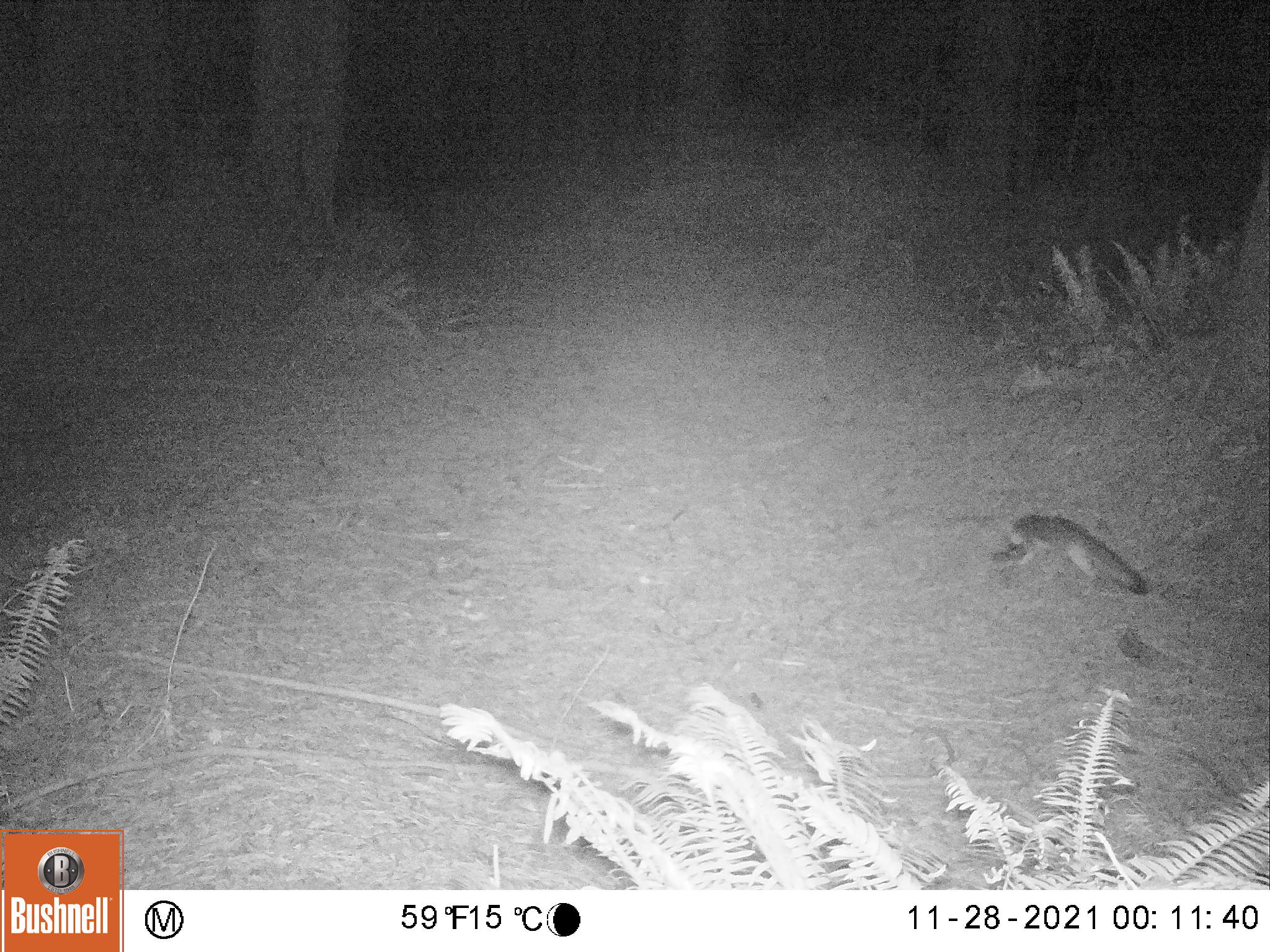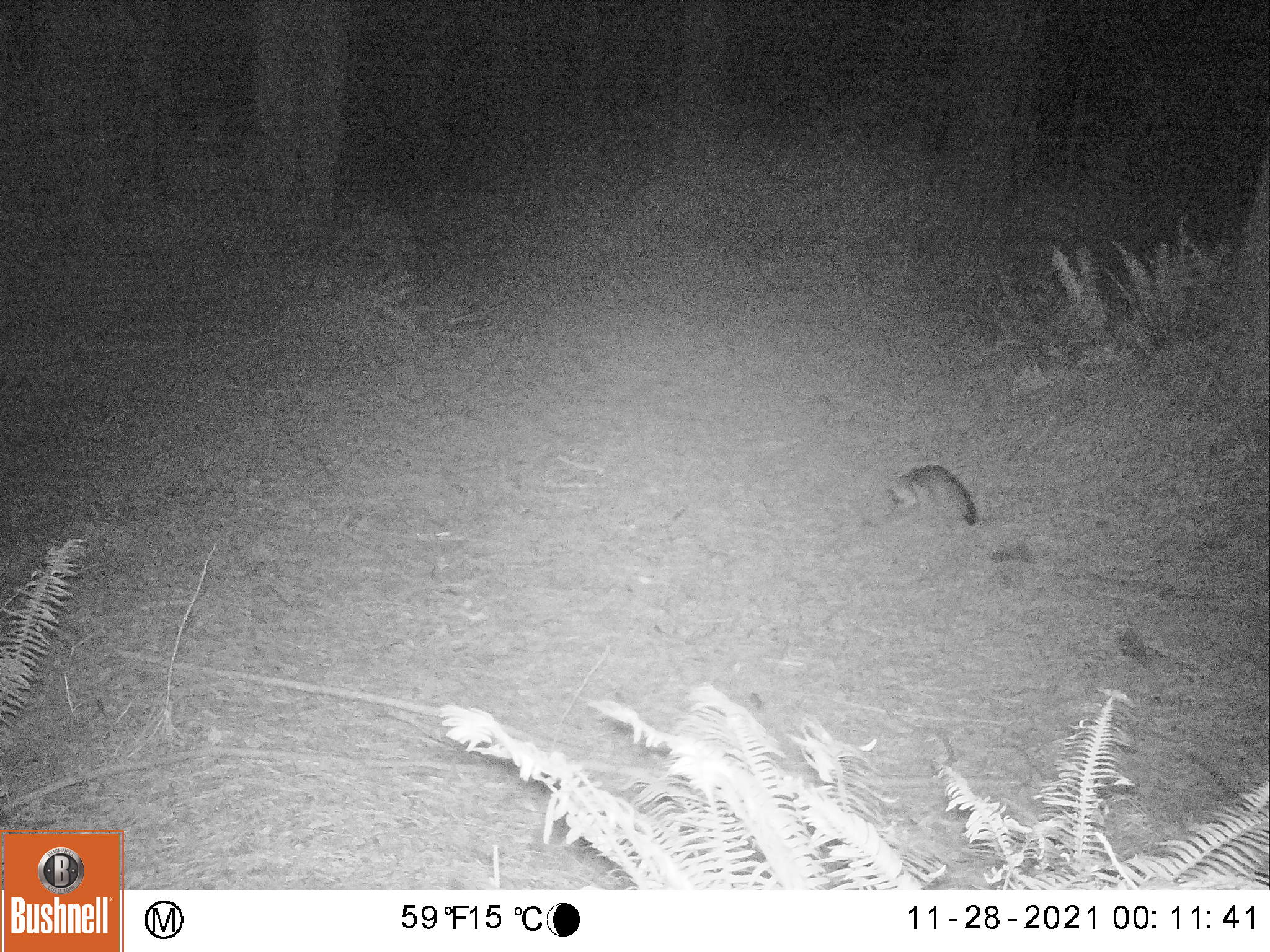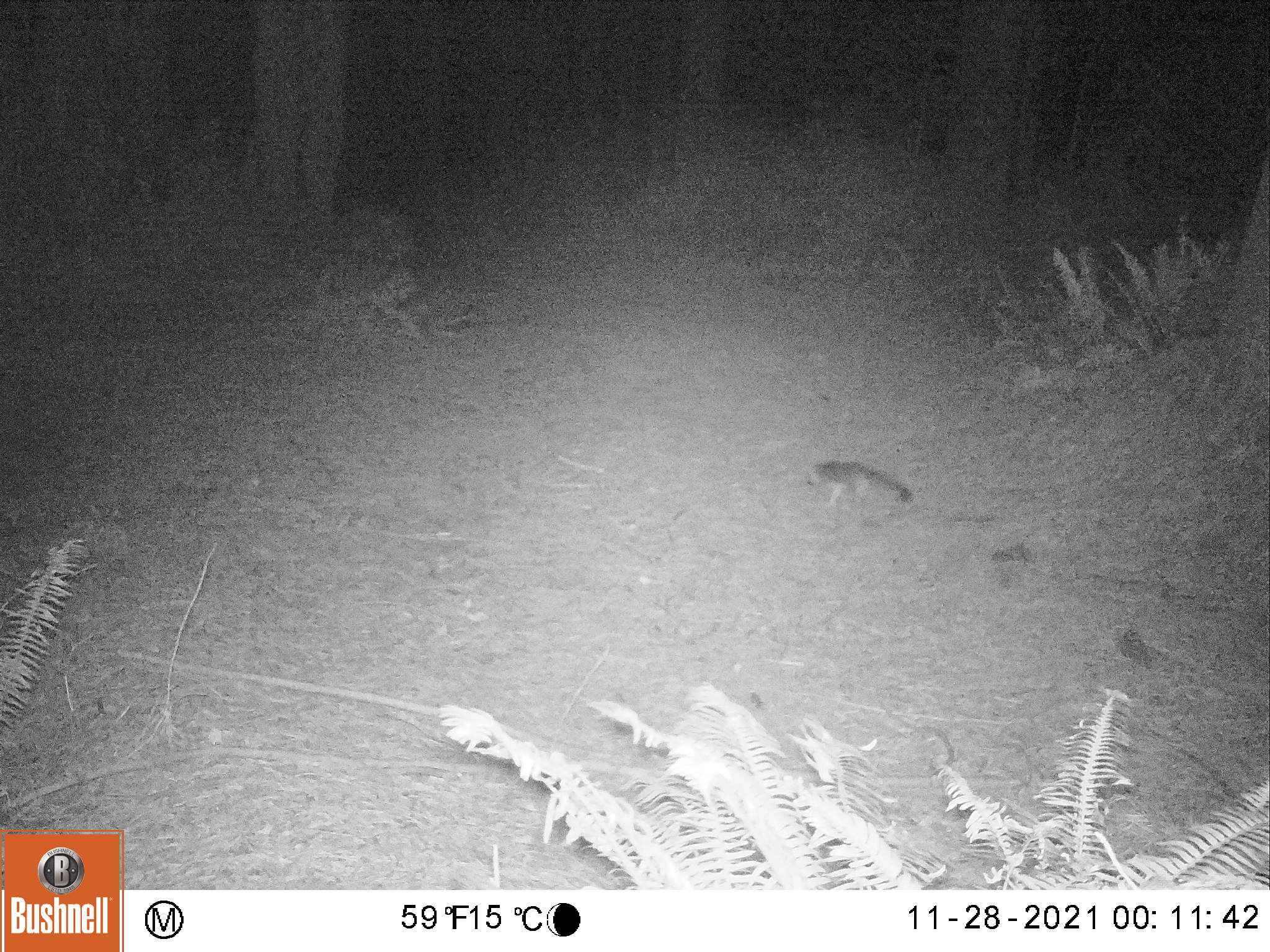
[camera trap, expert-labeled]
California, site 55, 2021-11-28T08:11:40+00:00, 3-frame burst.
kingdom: Animalia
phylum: Chordata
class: Mammalia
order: Carnivora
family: Canidae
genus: Urocyon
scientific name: Urocyon cinereoargenteus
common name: gray fox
Gray fox (Urocyon cinereoargenteus).